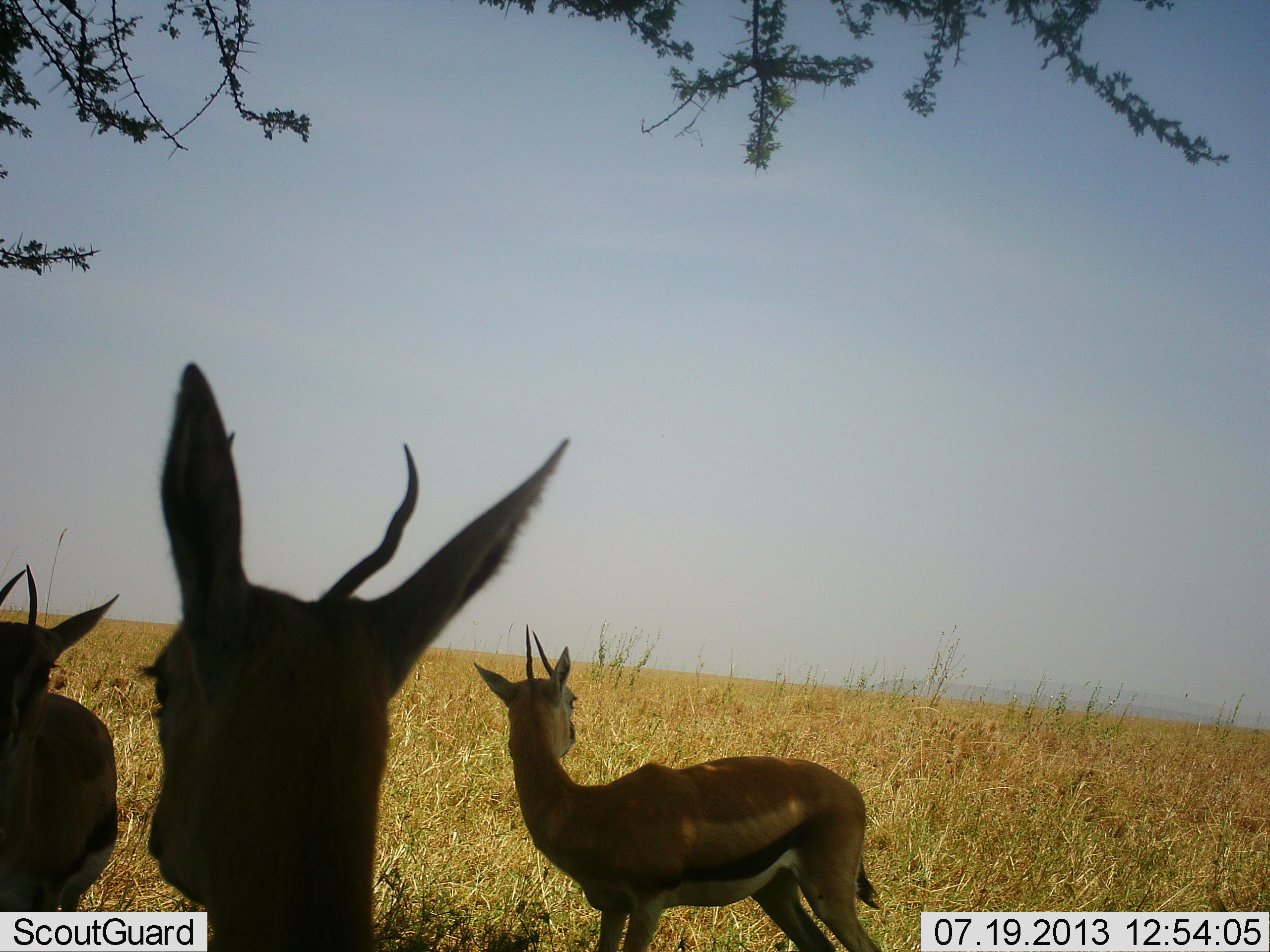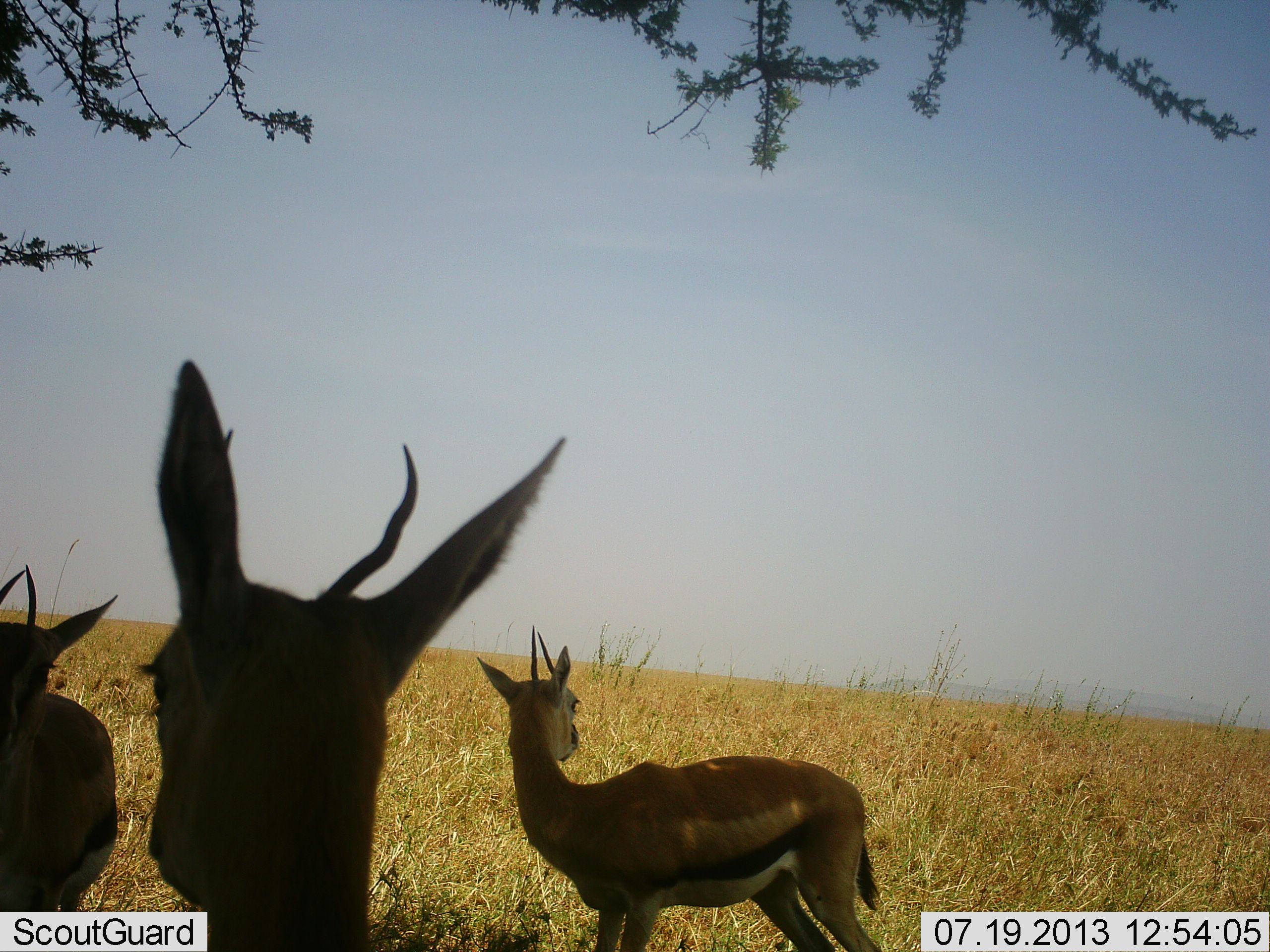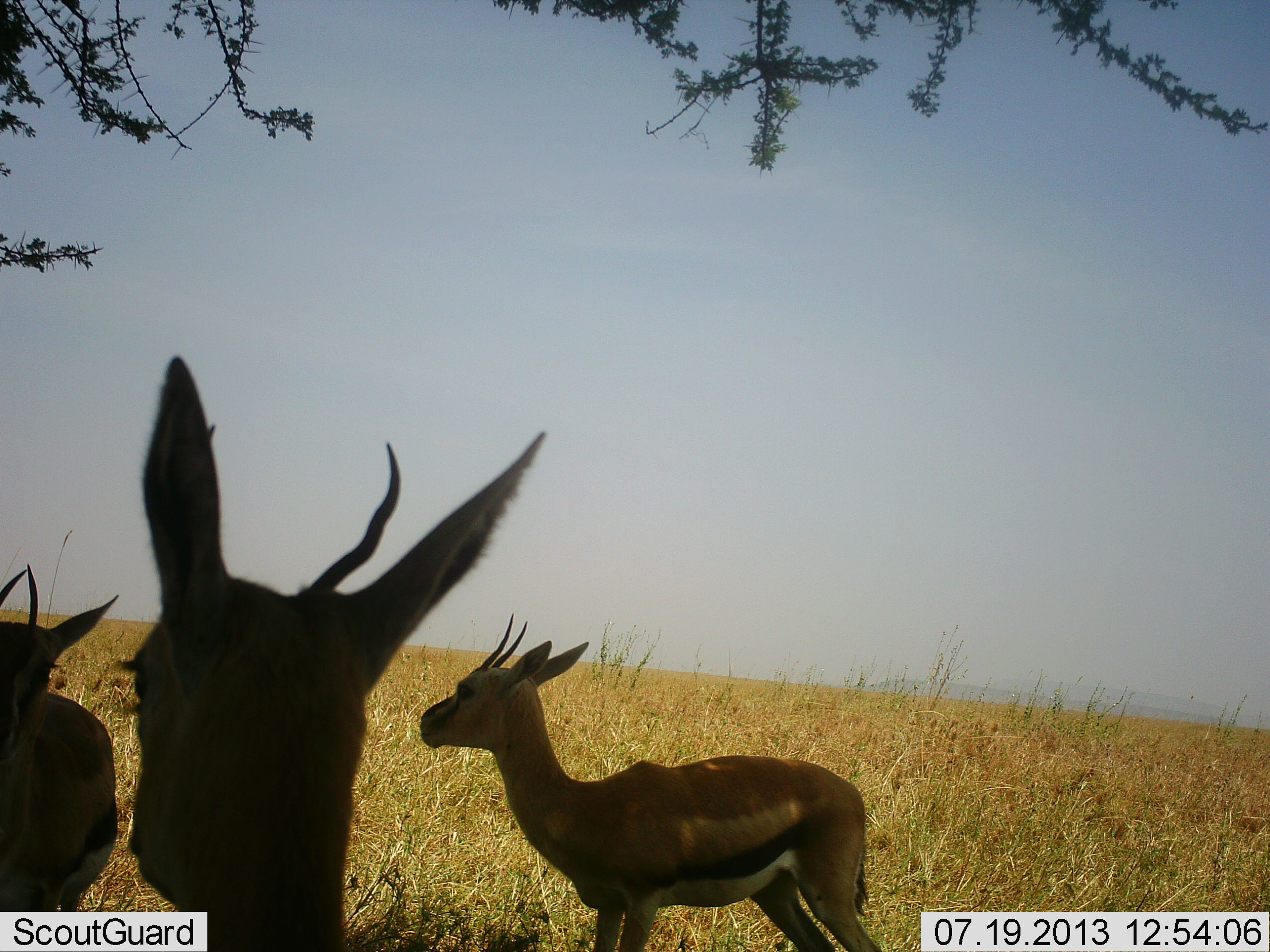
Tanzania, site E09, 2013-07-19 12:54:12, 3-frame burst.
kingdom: Animalia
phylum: Chordata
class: Mammalia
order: Artiodactyla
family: Bovidae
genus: Eudorcas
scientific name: Eudorcas thomsonii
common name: thomson's gazelle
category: gazellethomsons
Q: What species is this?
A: Gazellethomsons (thomson's gazelle) (Eudorcas thomsonii).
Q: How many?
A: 3.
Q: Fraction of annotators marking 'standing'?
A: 100%.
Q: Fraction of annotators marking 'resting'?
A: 4%.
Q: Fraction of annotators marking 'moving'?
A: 4%.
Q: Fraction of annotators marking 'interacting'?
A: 0%.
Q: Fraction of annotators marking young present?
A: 4%.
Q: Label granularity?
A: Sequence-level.